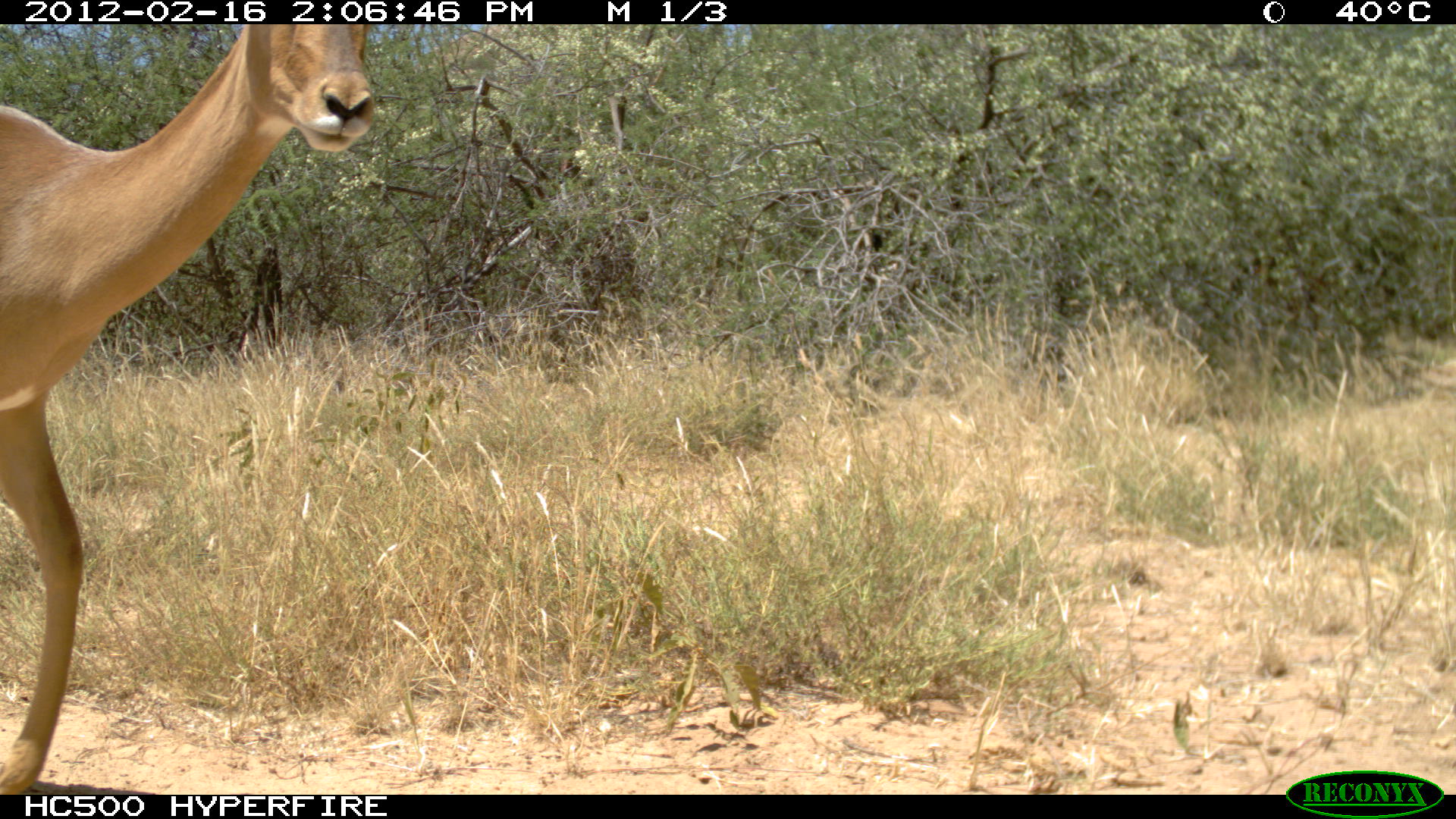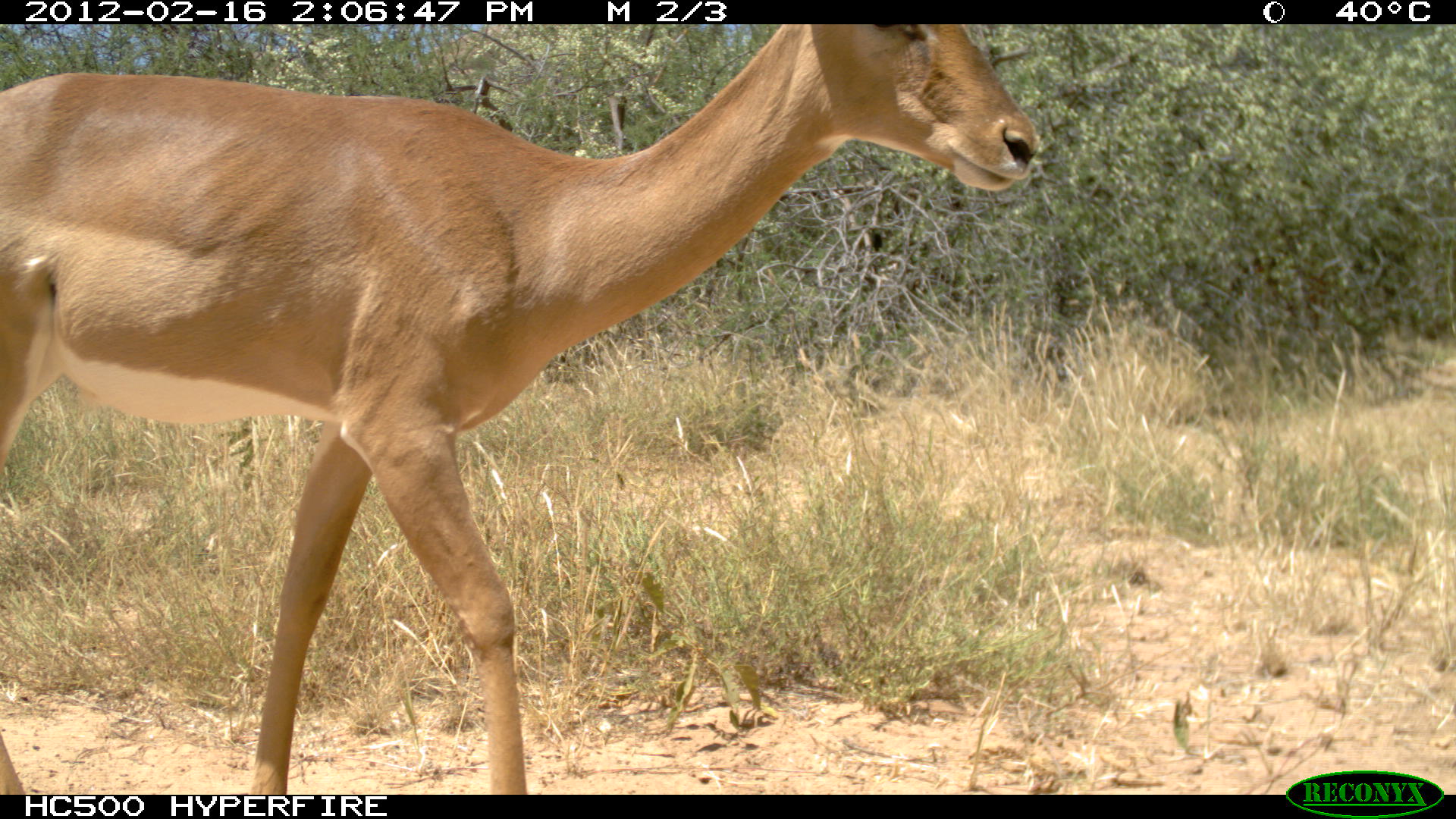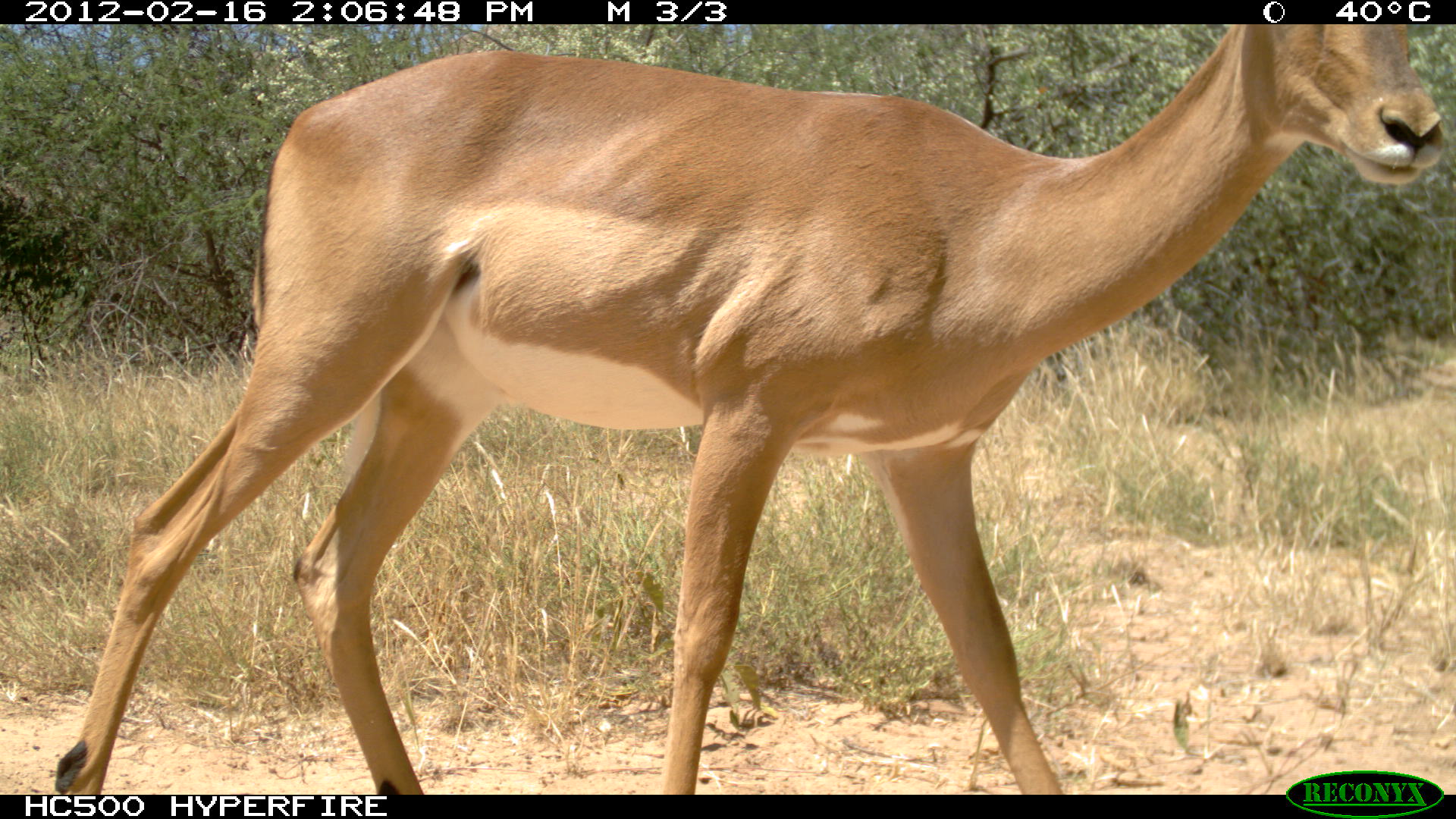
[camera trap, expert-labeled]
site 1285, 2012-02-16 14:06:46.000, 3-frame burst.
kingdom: Animalia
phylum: Chordata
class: Mammalia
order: Artiodactyla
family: Bovidae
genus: Aepyceros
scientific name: Aepyceros melampus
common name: impala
Aepyceros melampus (impala), count 1.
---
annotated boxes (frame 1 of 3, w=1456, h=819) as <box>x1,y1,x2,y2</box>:
aepyceros melampus: <box>0,24,377,794</box>